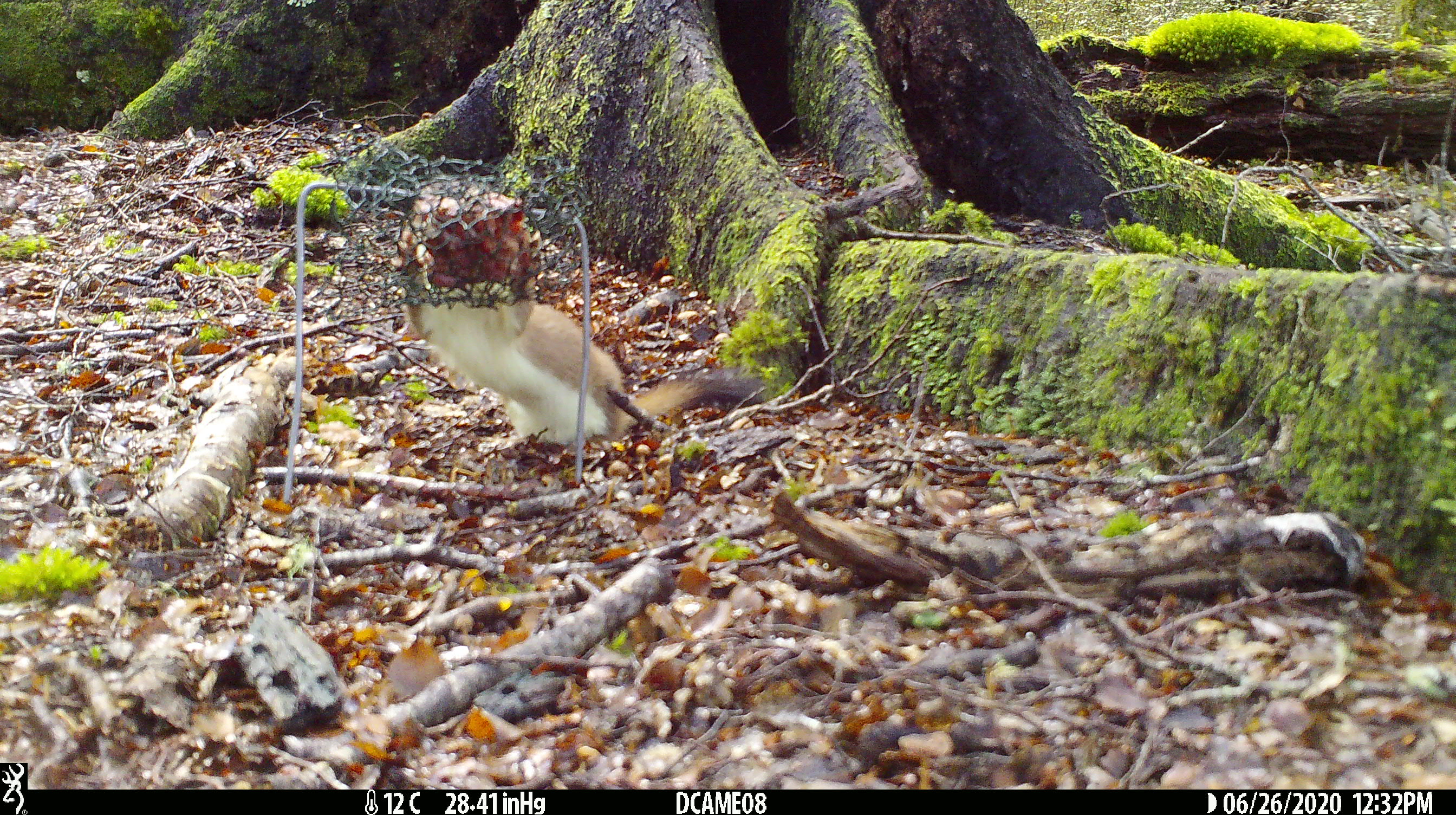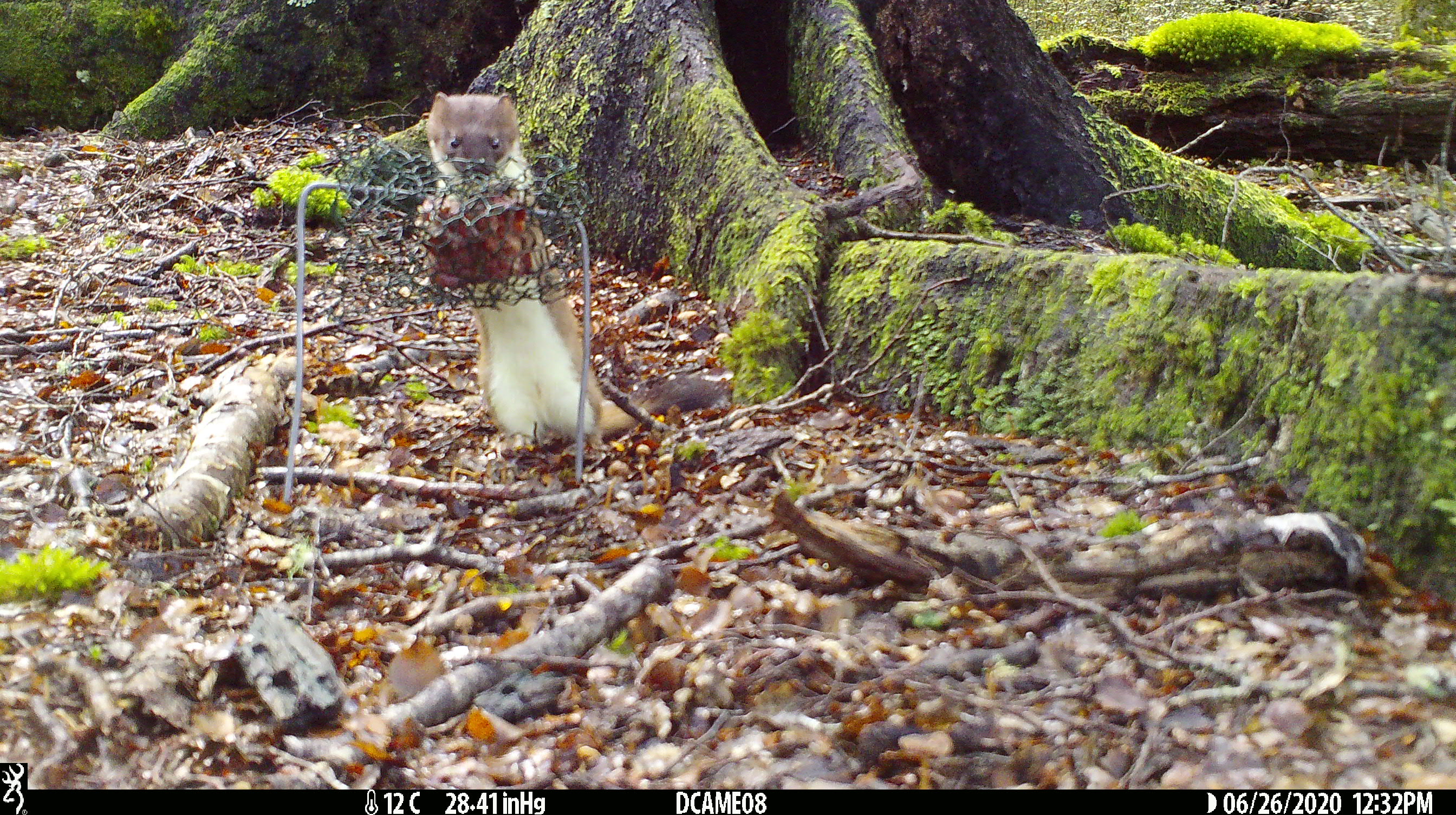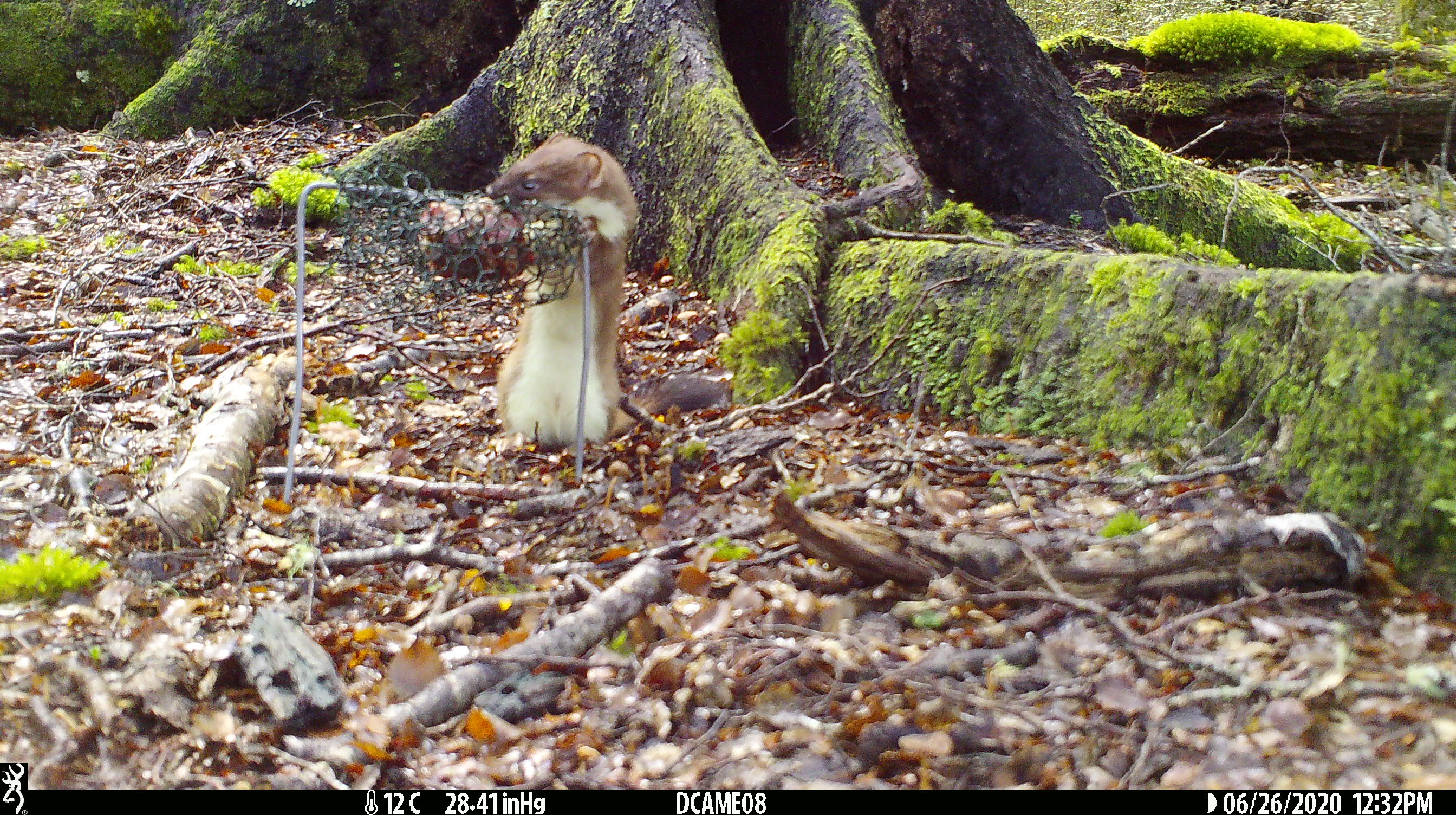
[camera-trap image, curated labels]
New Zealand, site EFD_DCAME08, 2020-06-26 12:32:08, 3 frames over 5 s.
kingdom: Animalia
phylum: Chordata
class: Mammalia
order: Carnivora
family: Mustelidae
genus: Mustela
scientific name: Mustela erminea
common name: stoat